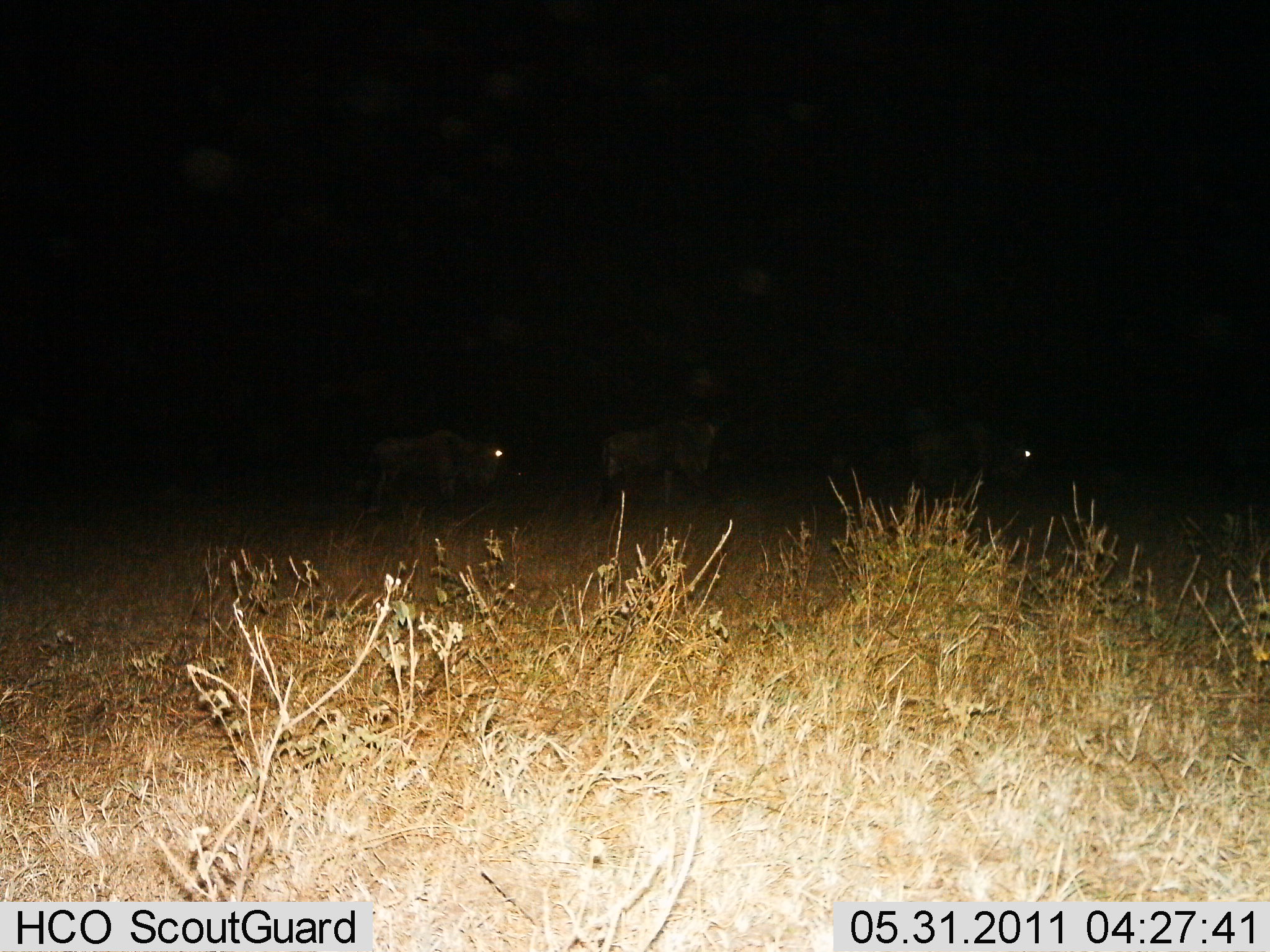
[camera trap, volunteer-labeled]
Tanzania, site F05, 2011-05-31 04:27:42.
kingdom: Animalia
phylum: Chordata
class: Mammalia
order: Artiodactyla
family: Bovidae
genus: Connochaetes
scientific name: Connochaetes taurinus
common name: blue wildebeest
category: wildebeest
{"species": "wildebeest (blue wildebeest) (Connochaetes taurinus)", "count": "3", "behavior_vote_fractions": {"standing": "80%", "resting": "0%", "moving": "33%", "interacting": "0%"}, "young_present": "0%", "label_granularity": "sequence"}